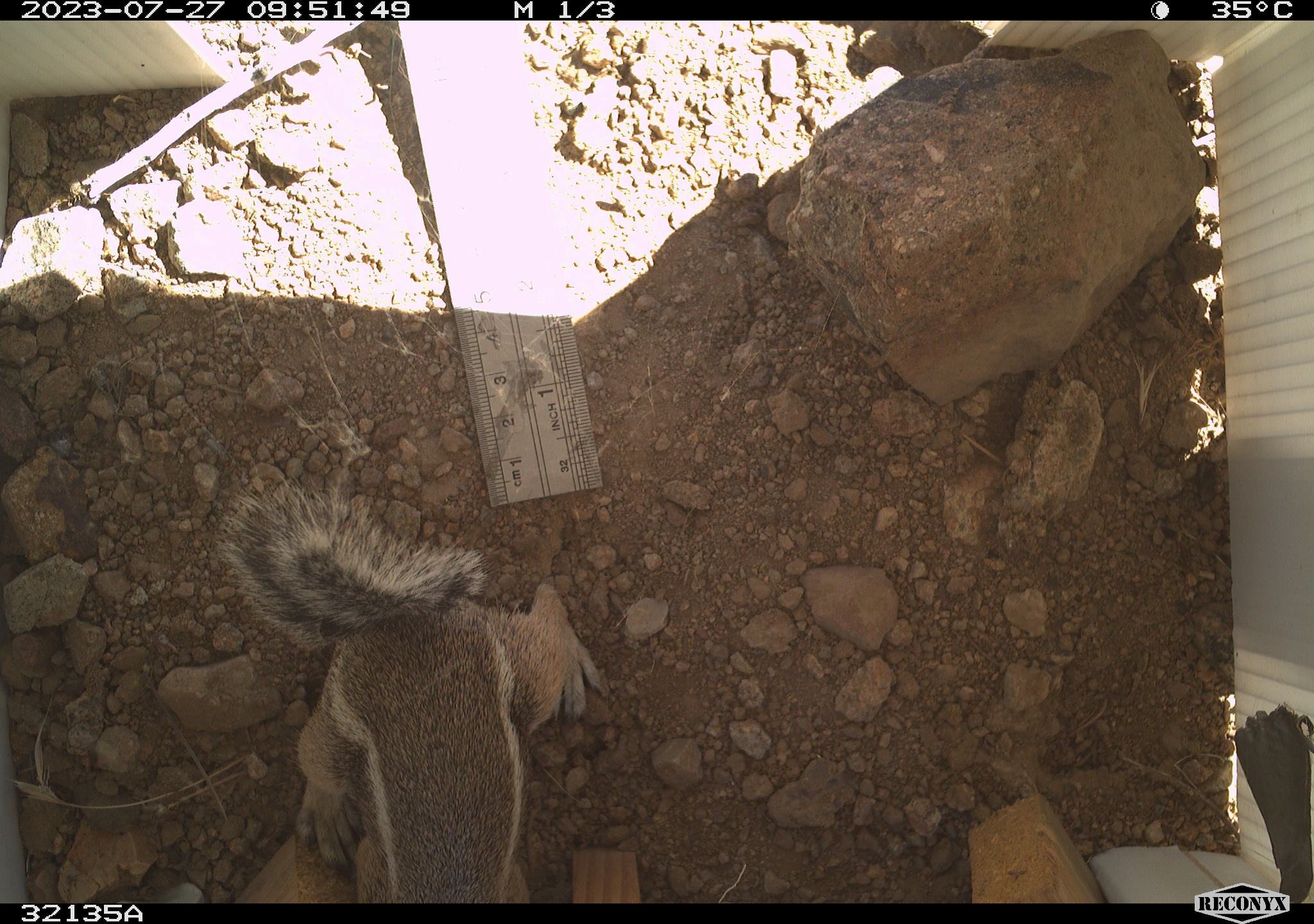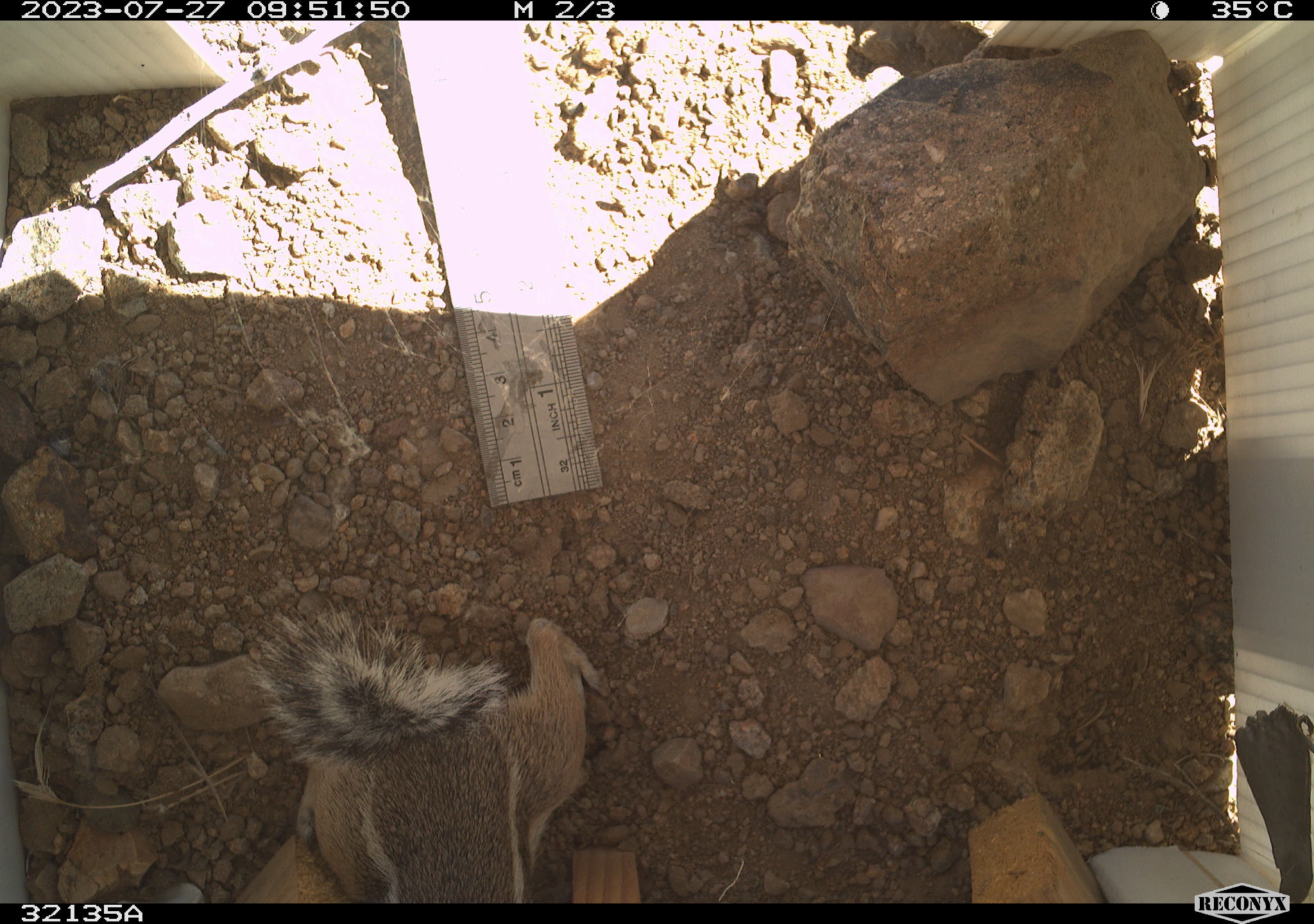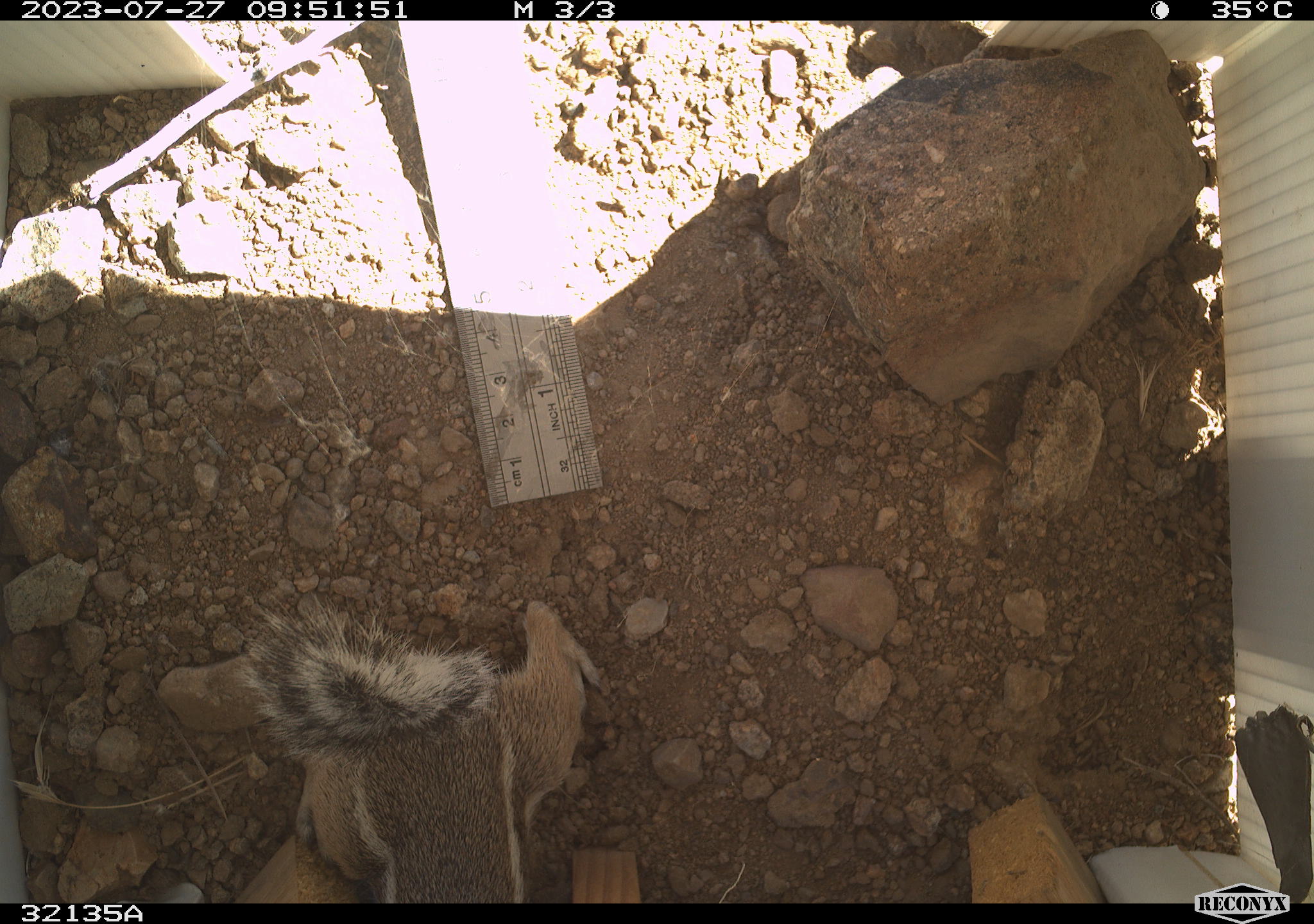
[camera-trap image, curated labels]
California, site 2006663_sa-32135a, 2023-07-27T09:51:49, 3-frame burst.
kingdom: Animalia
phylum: Chordata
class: Mammalia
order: Rodentia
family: Sciuridae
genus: Ammospermophilus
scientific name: Ammospermophilus leucurus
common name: white-tailed antelope squirrel